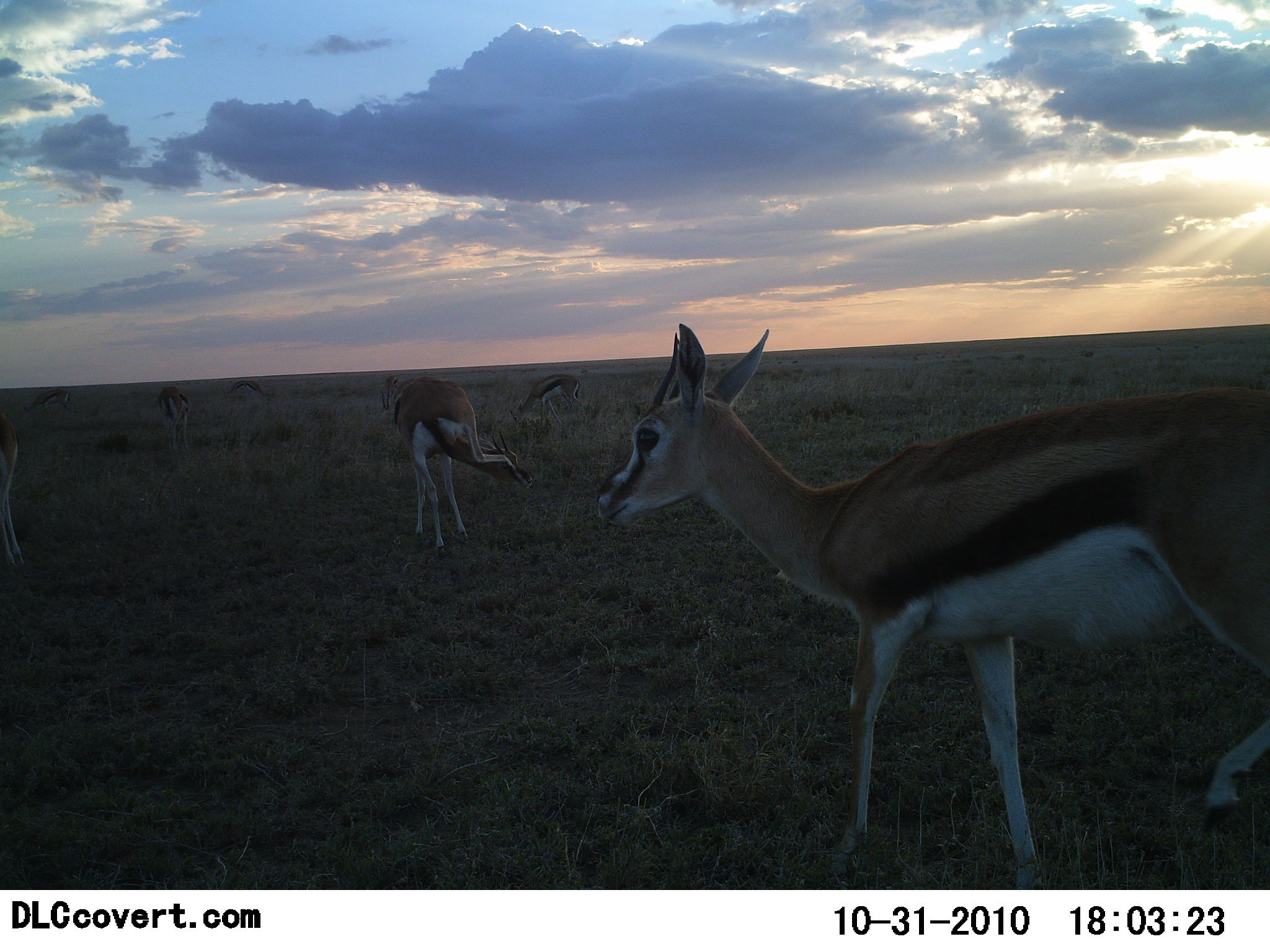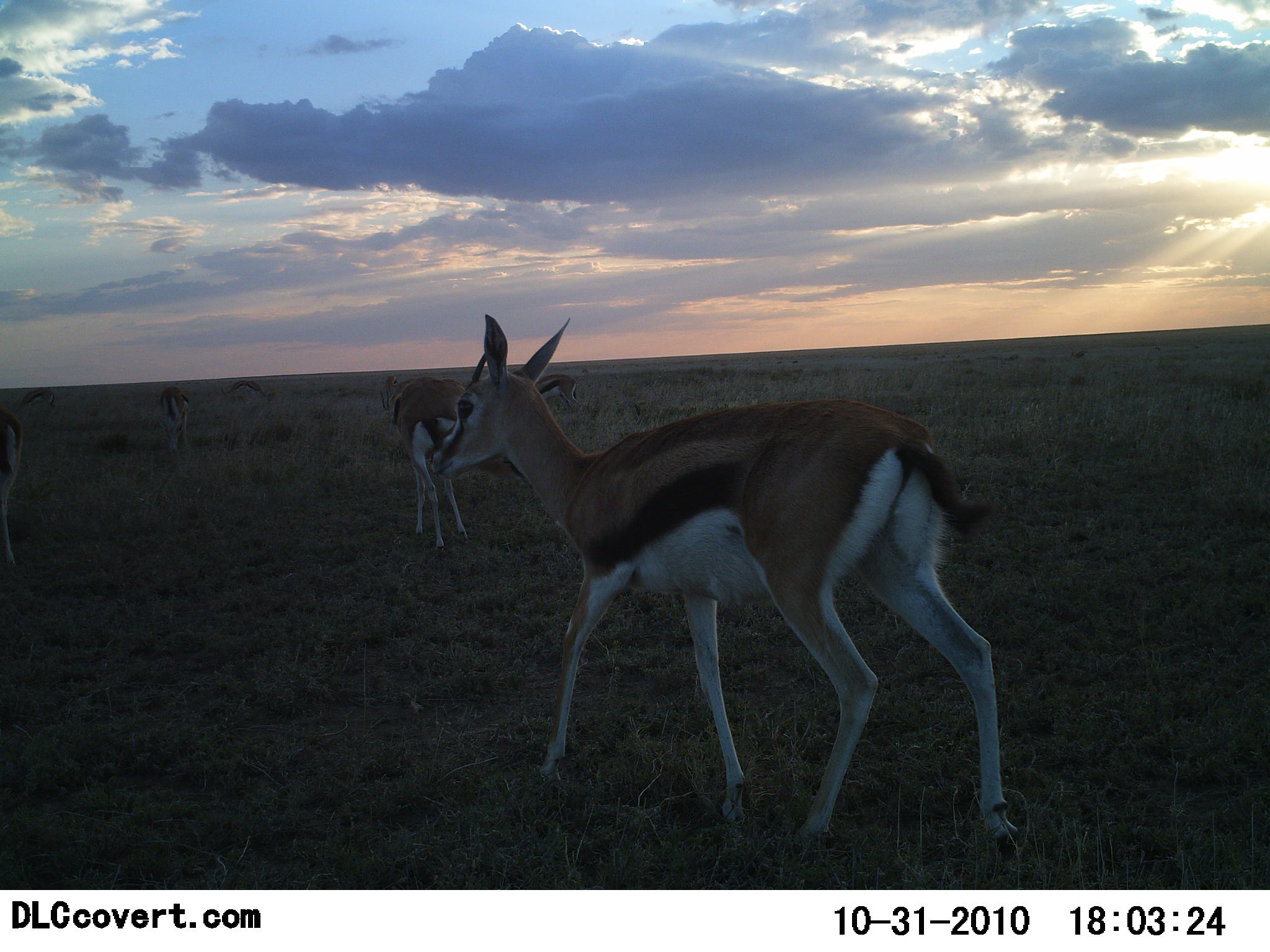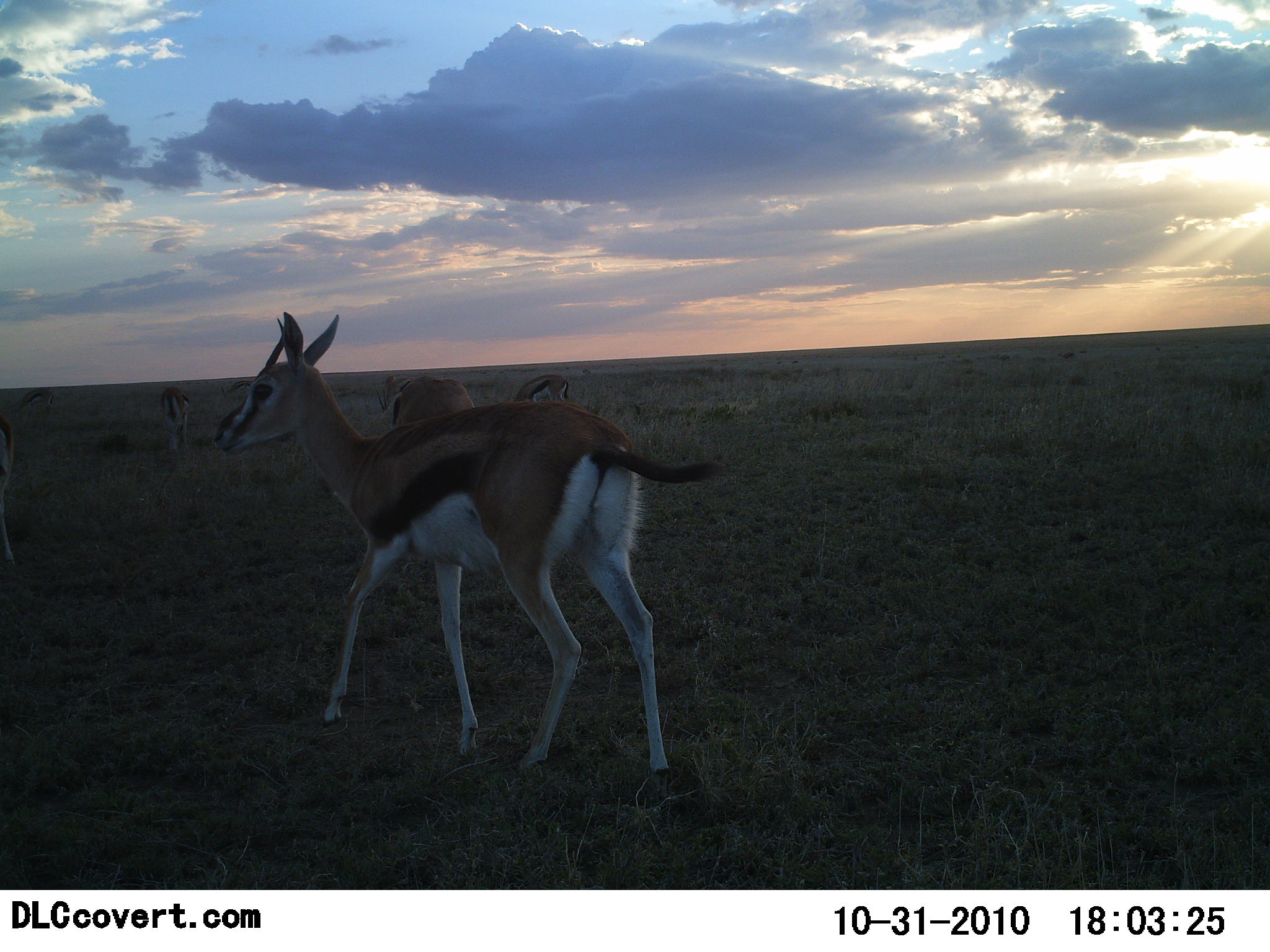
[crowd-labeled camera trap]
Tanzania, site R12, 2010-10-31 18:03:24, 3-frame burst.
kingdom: Animalia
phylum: Chordata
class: Mammalia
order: Artiodactyla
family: Bovidae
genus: Eudorcas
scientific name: Eudorcas thomsonii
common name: thomson's gazelle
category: gazellethomsons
Gazellethomsons (thomson's gazelle) (Eudorcas thomsonii), count 6. Behavior (volunteer vote fractions): standing 14%, resting 0%, moving 86%, interacting 0%. Young present (vote fraction): 0%. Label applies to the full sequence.